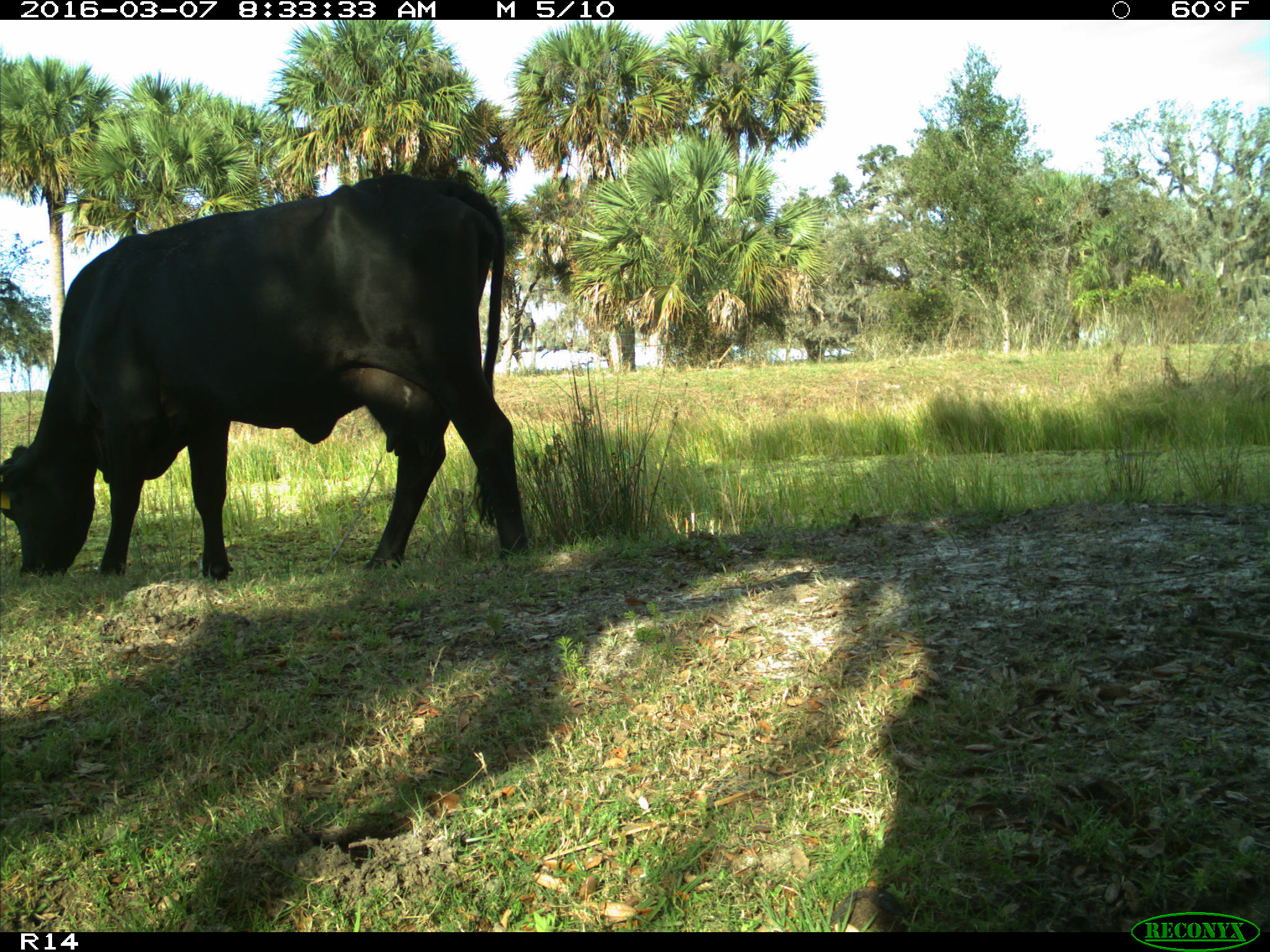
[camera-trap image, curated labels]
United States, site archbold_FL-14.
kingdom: Animalia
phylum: Chordata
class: Mammalia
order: Artiodactyla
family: Bovidae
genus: Bos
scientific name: Bos taurus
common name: domestic cow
Bos taurus (domestic cow).